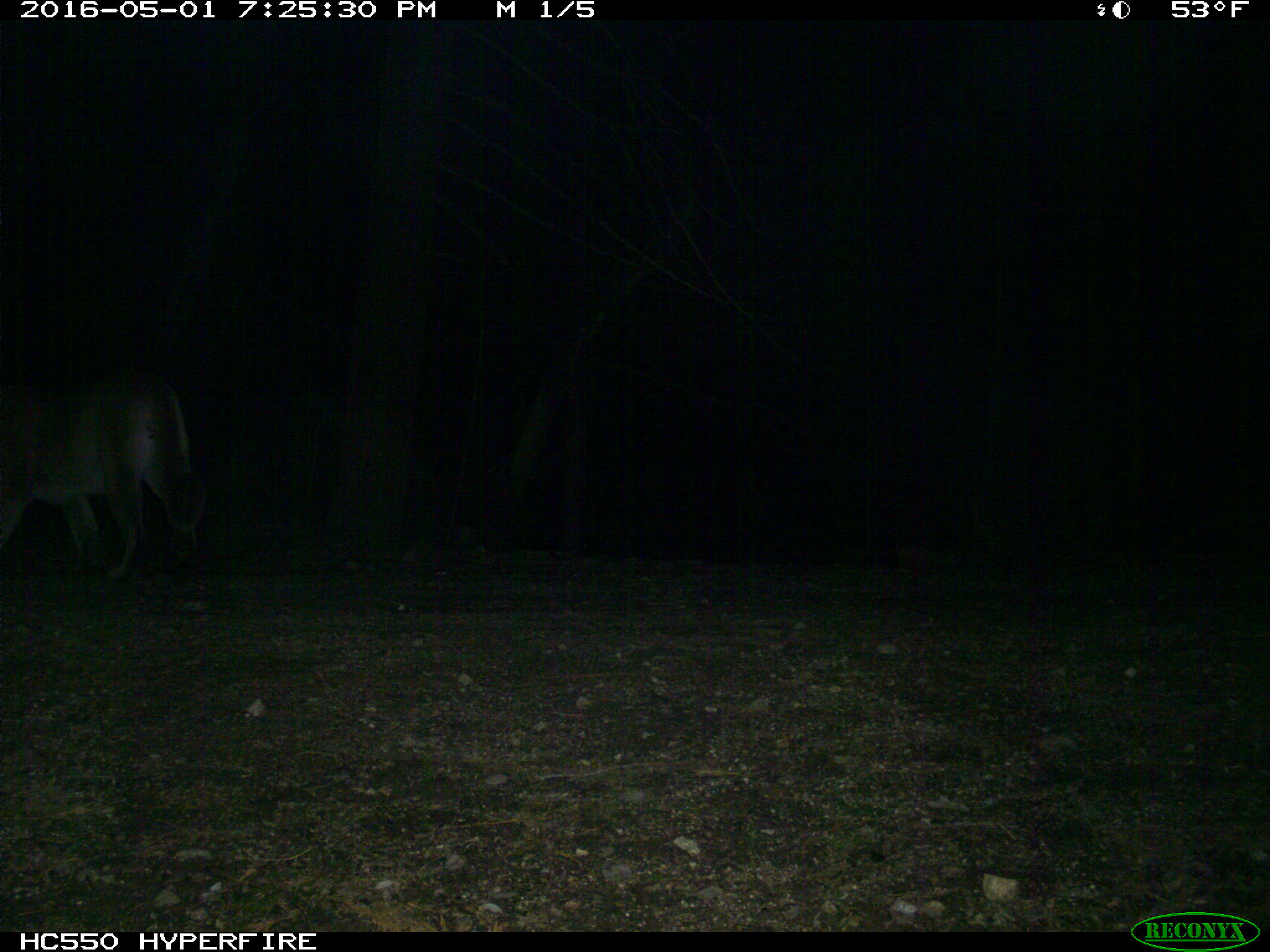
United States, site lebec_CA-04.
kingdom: Animalia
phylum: Chordata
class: Mammalia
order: Carnivora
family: Felidae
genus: Puma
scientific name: Puma concolor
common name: mountain lion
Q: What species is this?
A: Puma concolor (mountain lion).